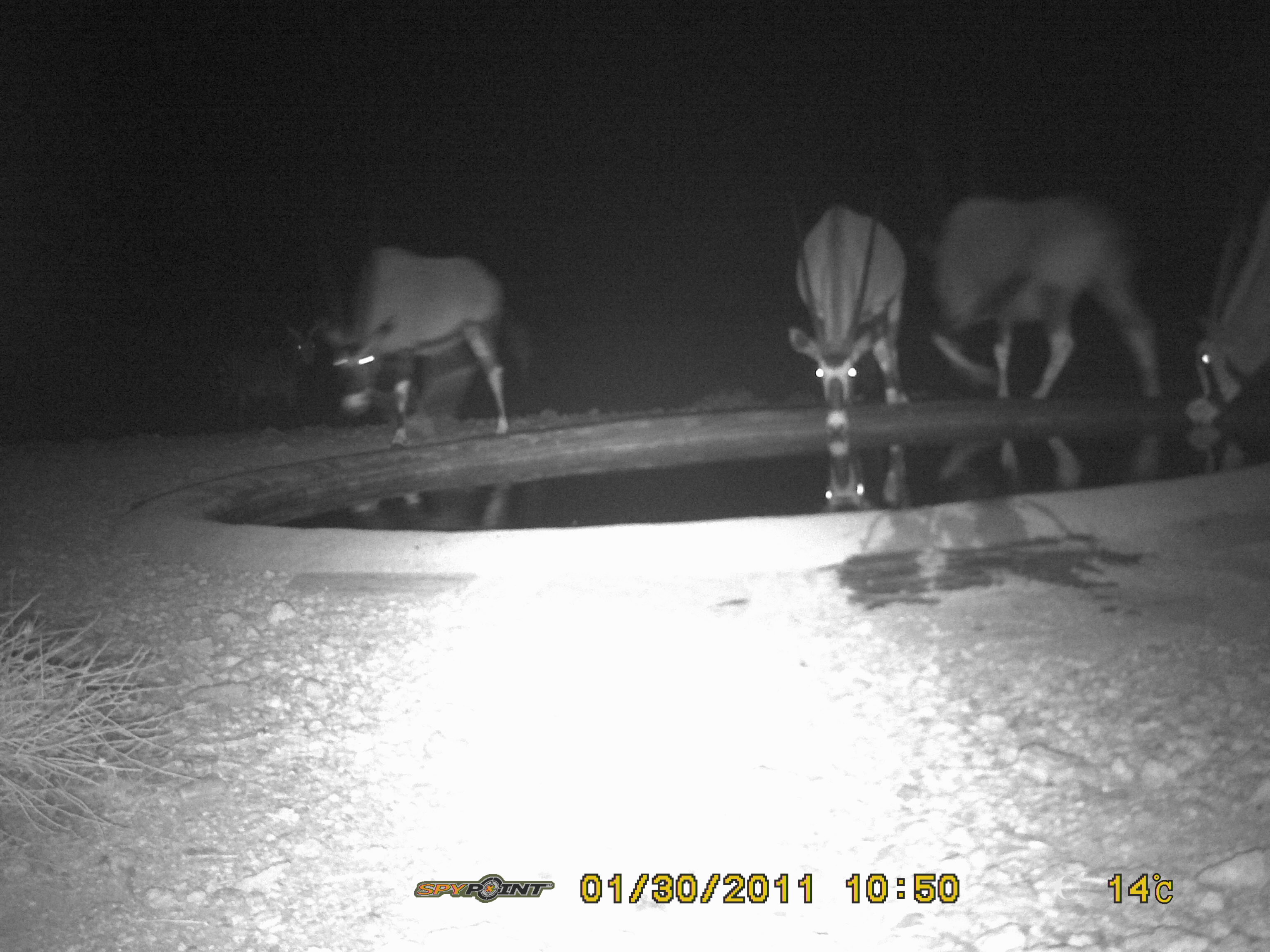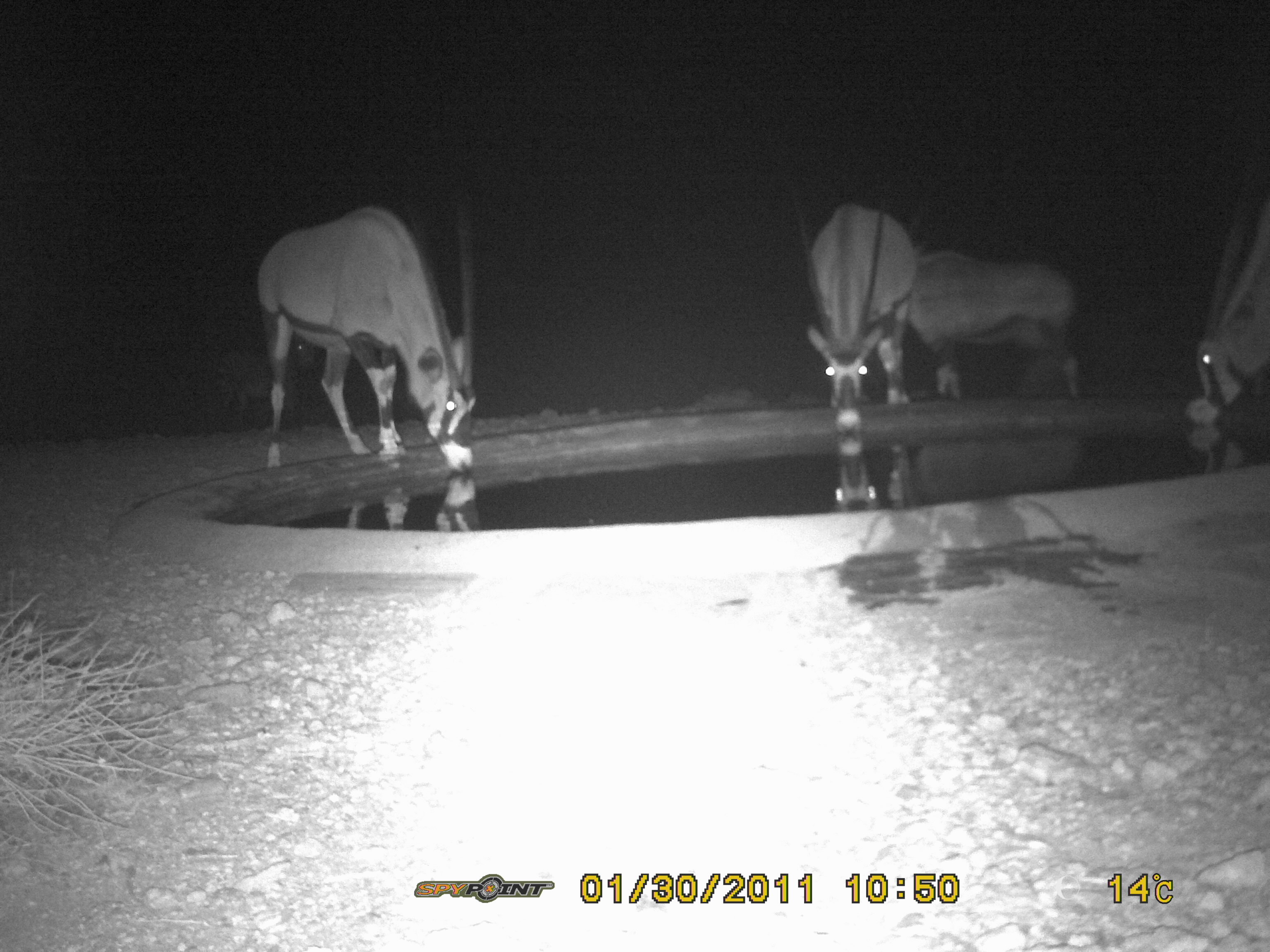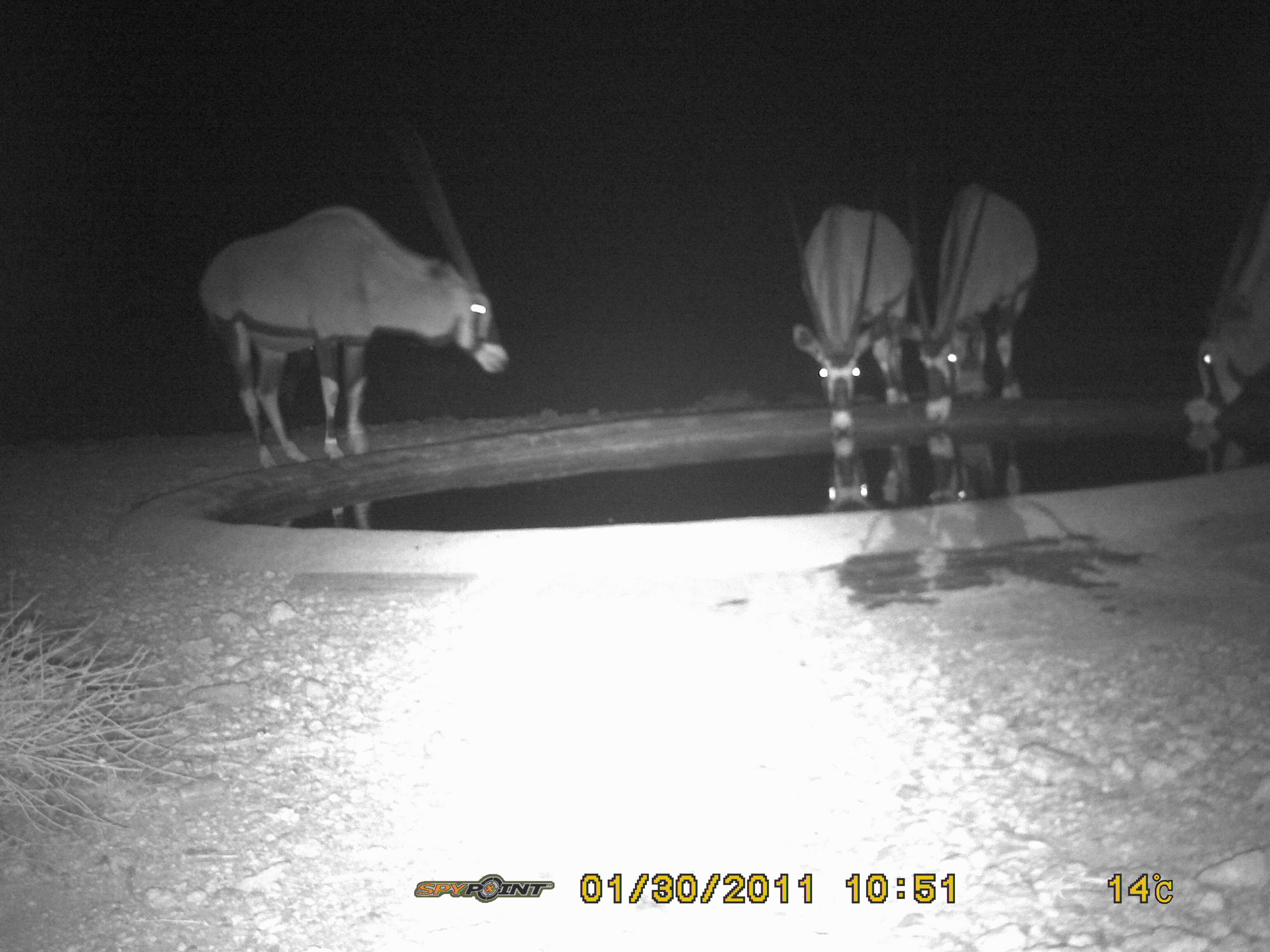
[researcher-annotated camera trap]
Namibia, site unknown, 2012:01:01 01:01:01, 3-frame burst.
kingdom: Animalia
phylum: Chordata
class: Mammalia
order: Artiodactyla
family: Bovidae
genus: Oryx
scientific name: Oryx gazella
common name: gemsbok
Oryx gazella (gemsbok).